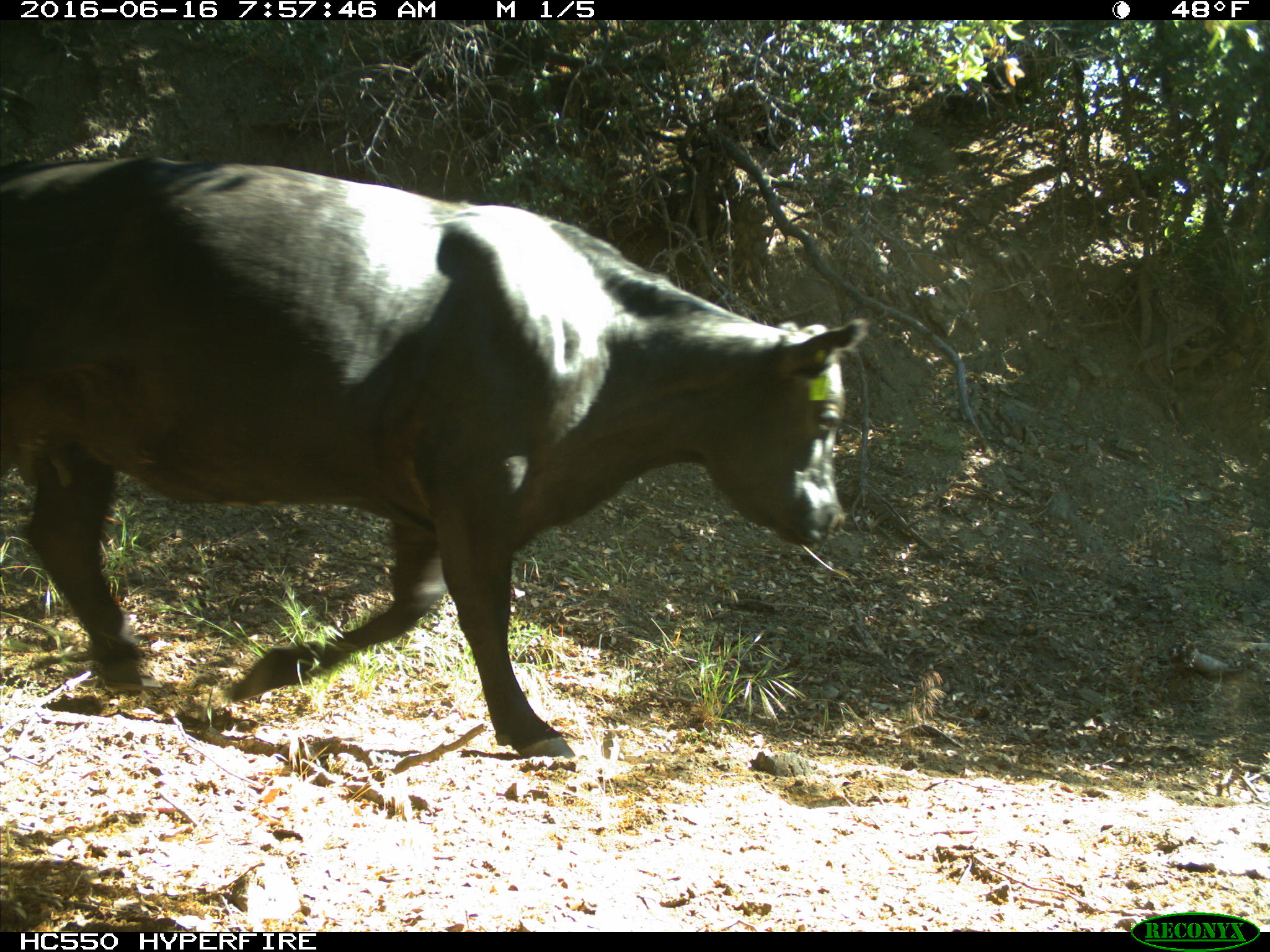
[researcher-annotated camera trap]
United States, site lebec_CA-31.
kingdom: Animalia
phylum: Chordata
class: Mammalia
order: Artiodactyla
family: Bovidae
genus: Bos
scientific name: Bos taurus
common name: domestic cow